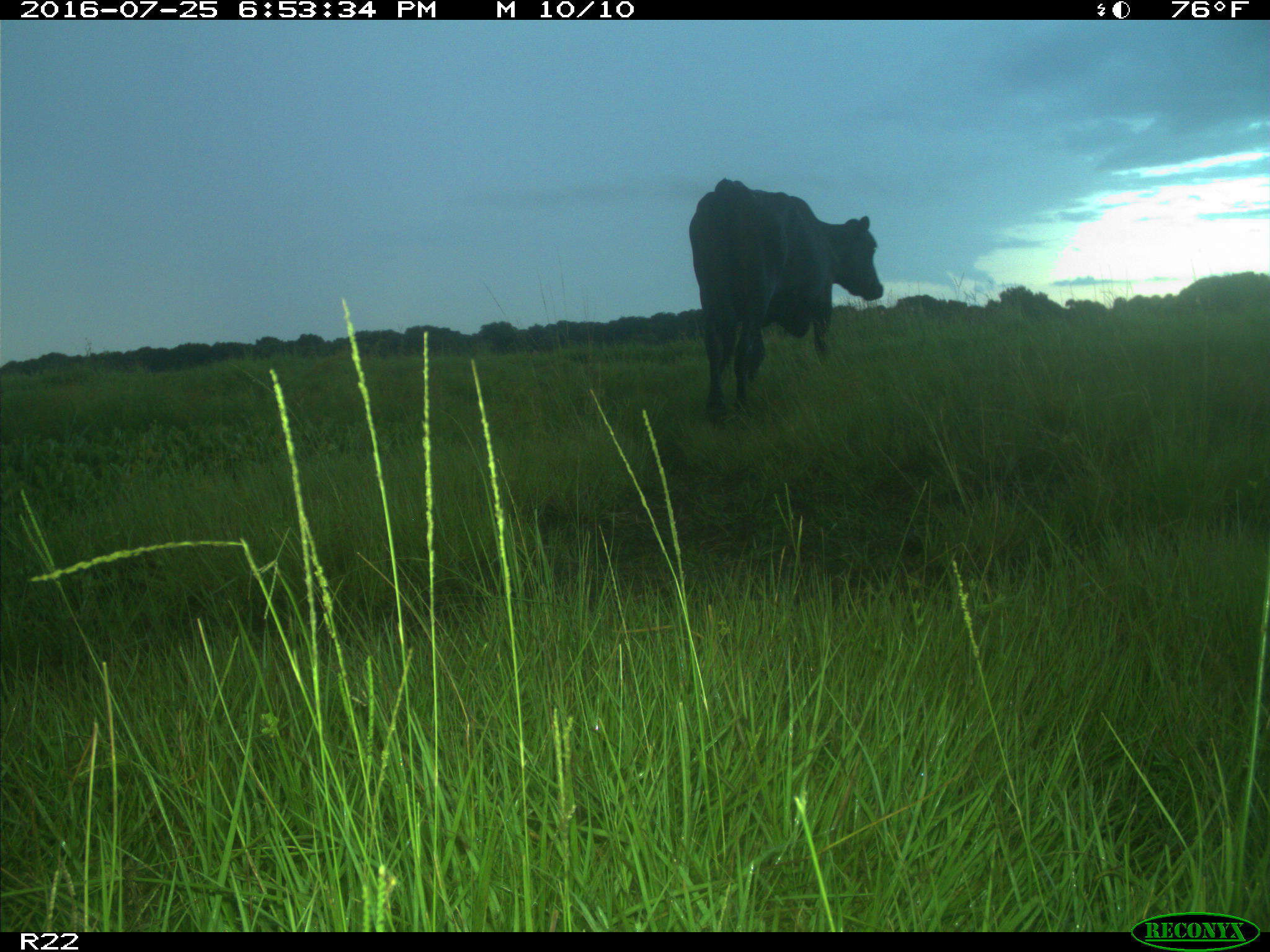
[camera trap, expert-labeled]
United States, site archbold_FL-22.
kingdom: Animalia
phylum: Chordata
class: Mammalia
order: Artiodactyla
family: Bovidae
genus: Bos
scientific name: Bos taurus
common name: domestic cow